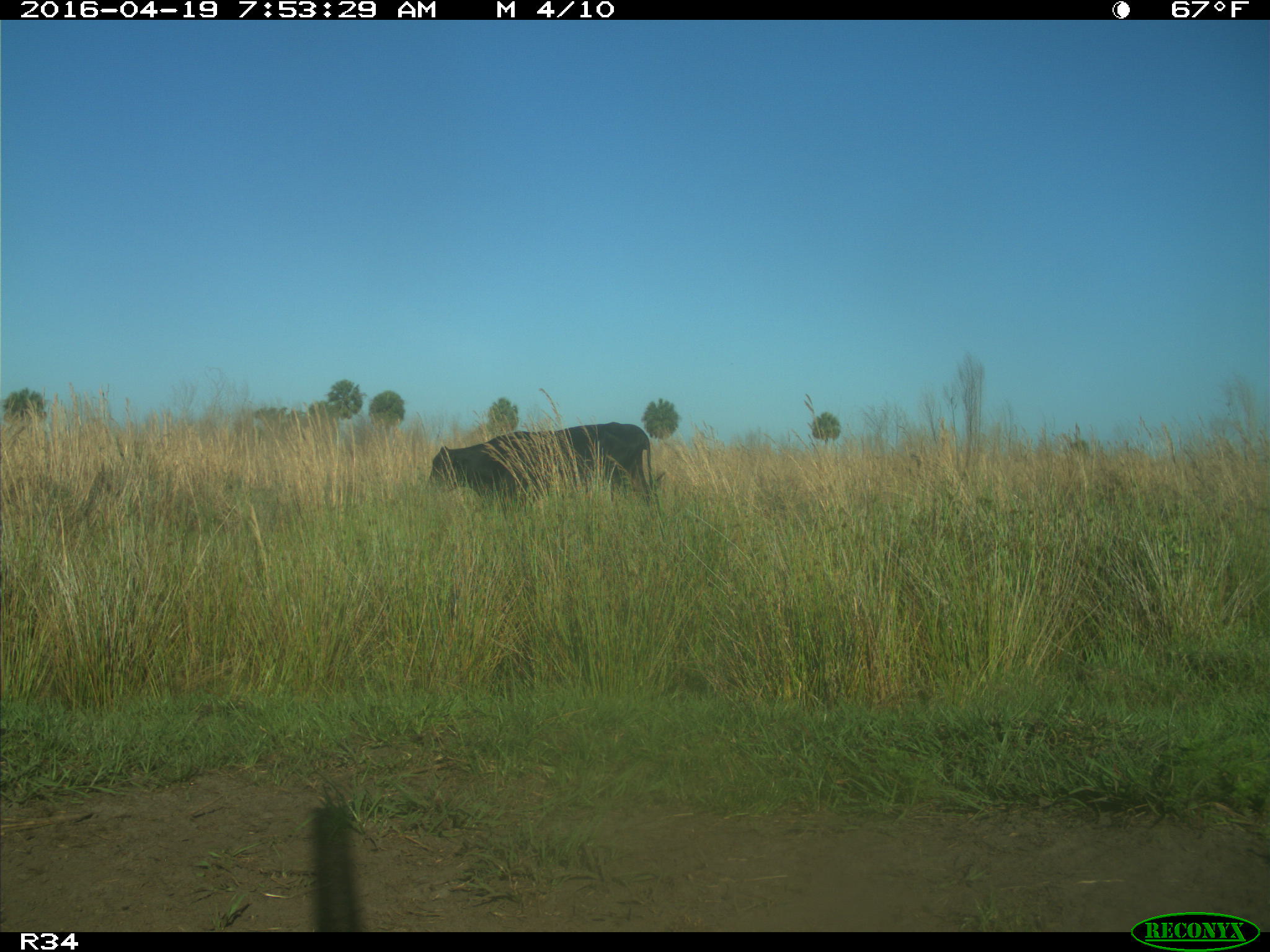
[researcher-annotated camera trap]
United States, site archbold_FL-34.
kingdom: Animalia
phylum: Chordata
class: Mammalia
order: Artiodactyla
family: Bovidae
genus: Bos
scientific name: Bos taurus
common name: domestic cow